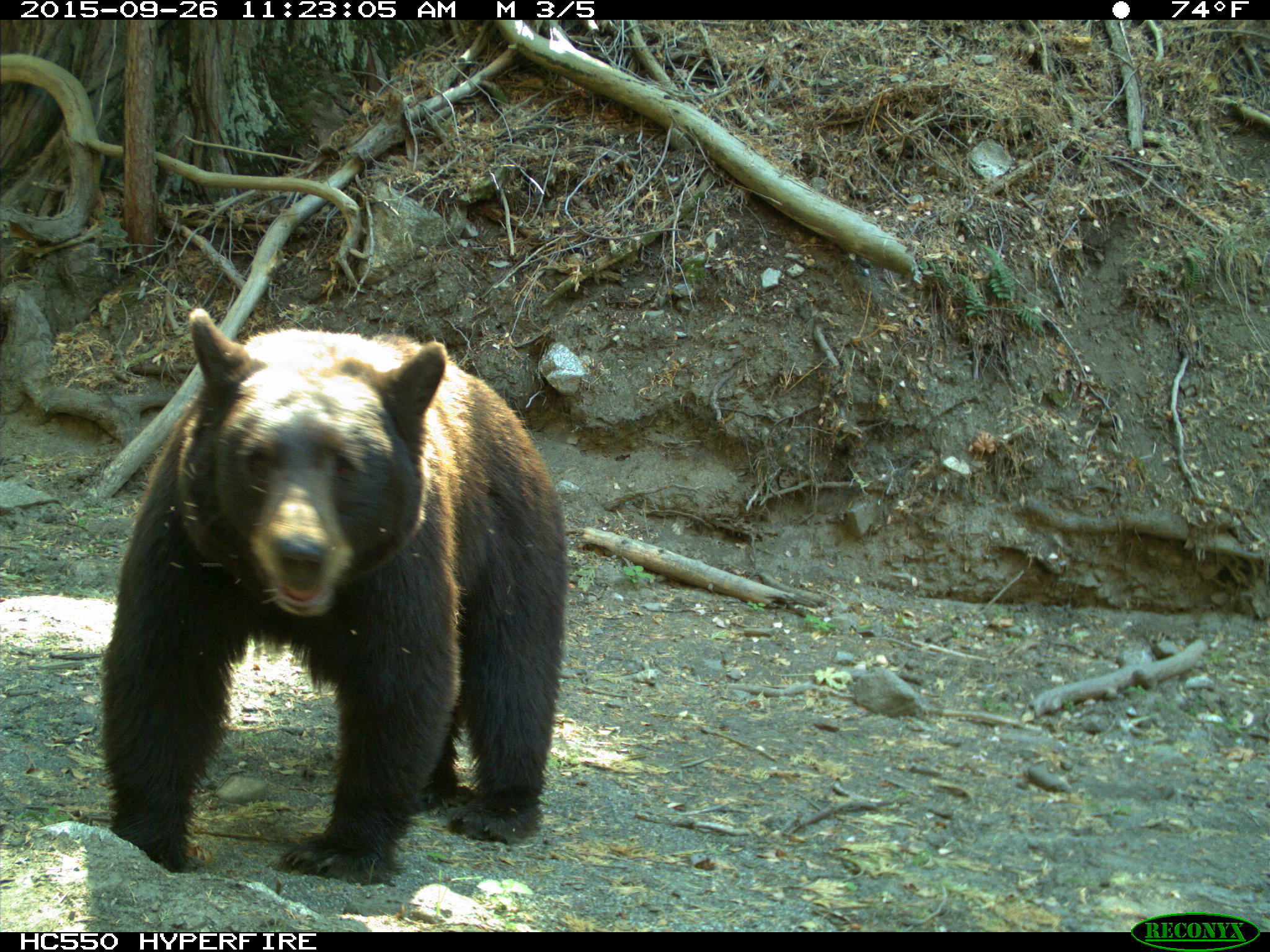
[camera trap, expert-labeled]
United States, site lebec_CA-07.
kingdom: Animalia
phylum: Chordata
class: Mammalia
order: Carnivora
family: Ursidae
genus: Ursus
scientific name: Ursus americanus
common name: american black bear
Ursus americanus (american black bear).